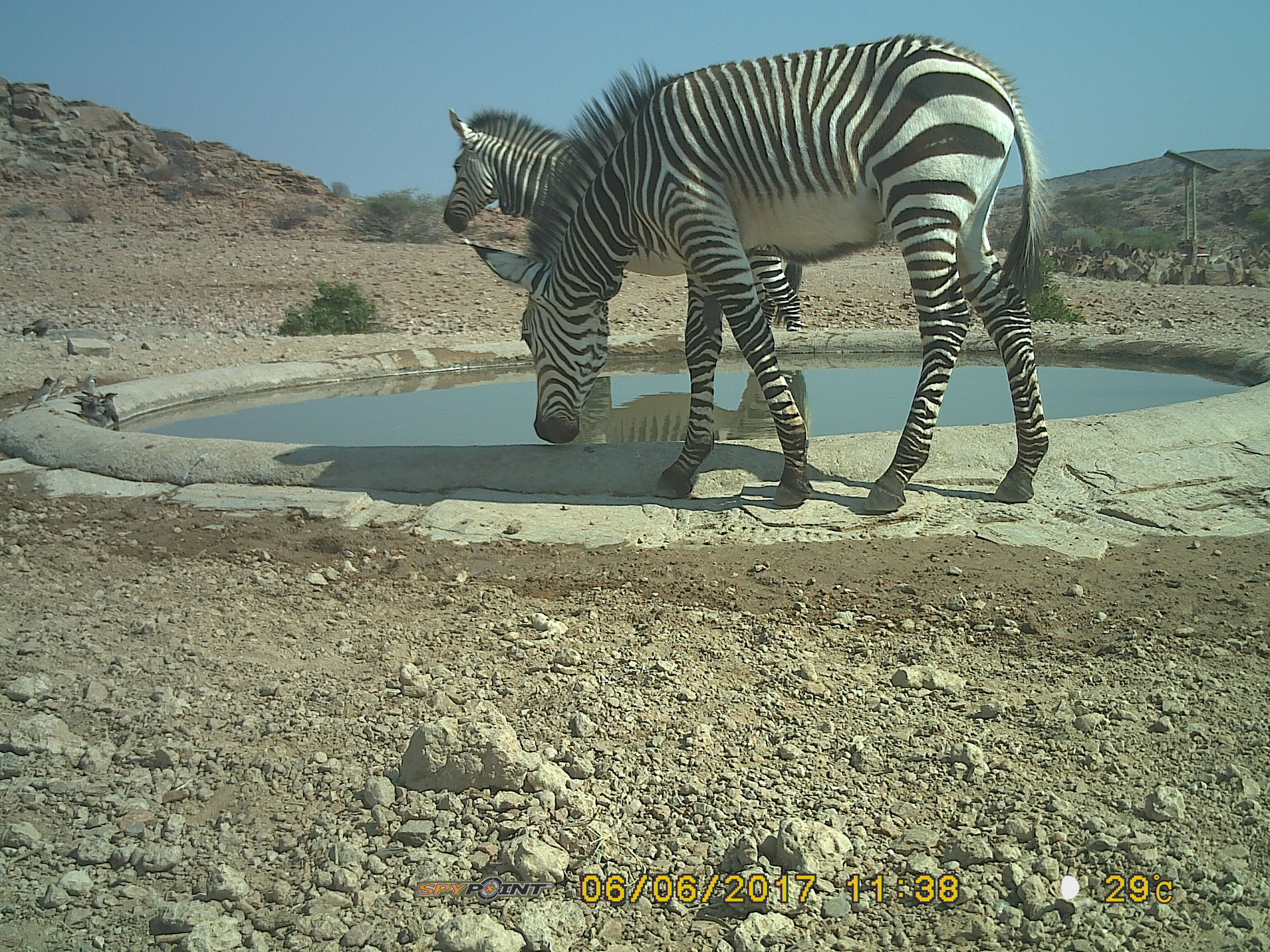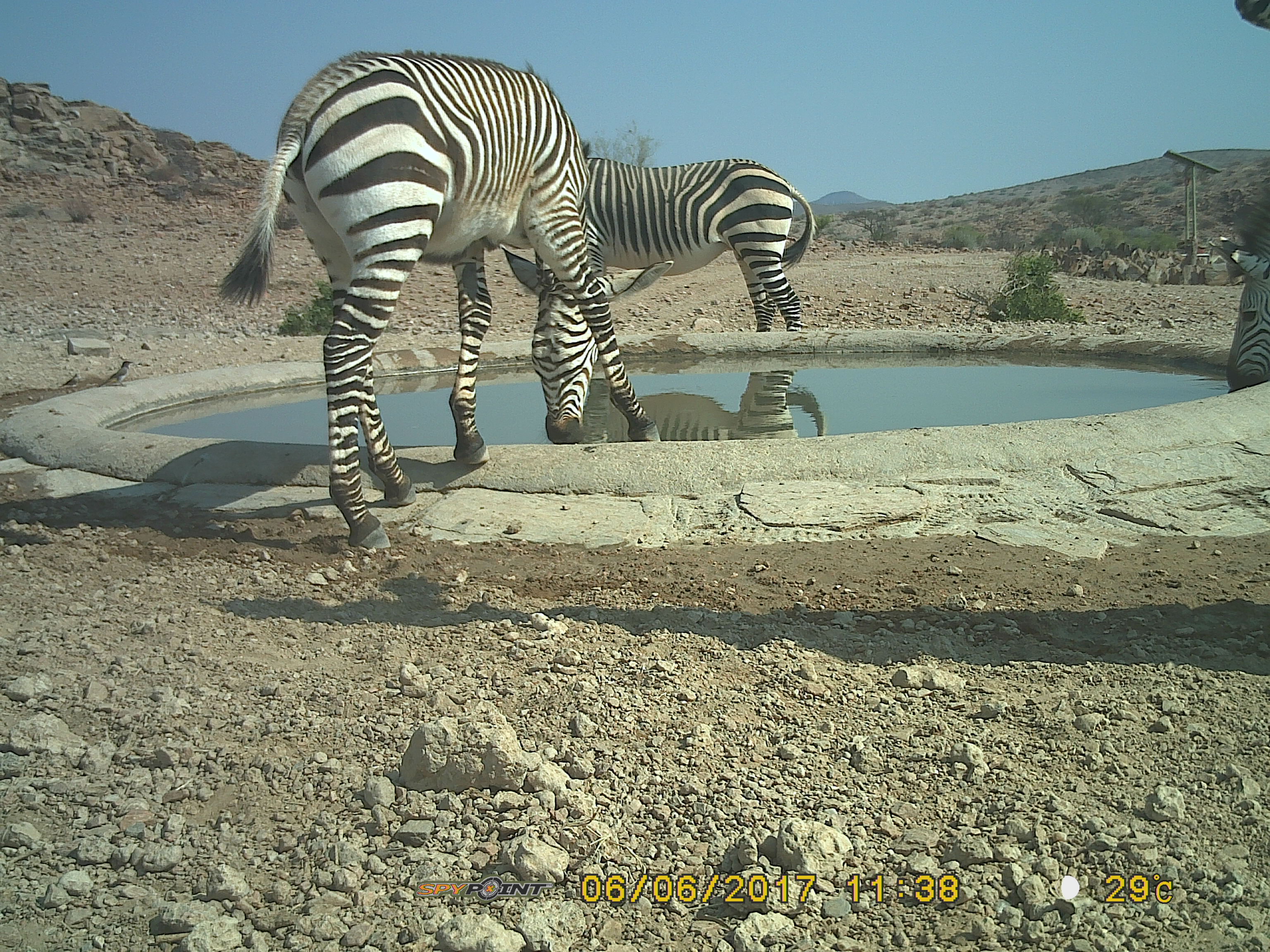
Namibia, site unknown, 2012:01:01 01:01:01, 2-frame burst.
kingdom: Animalia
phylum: Chordata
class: Mammalia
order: Perissodactyla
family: Equidae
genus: Equus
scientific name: Equus zebra hartmannae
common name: hartmann's mountain zebra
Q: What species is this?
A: Equus zebra hartmannae (hartmann's mountain zebra).